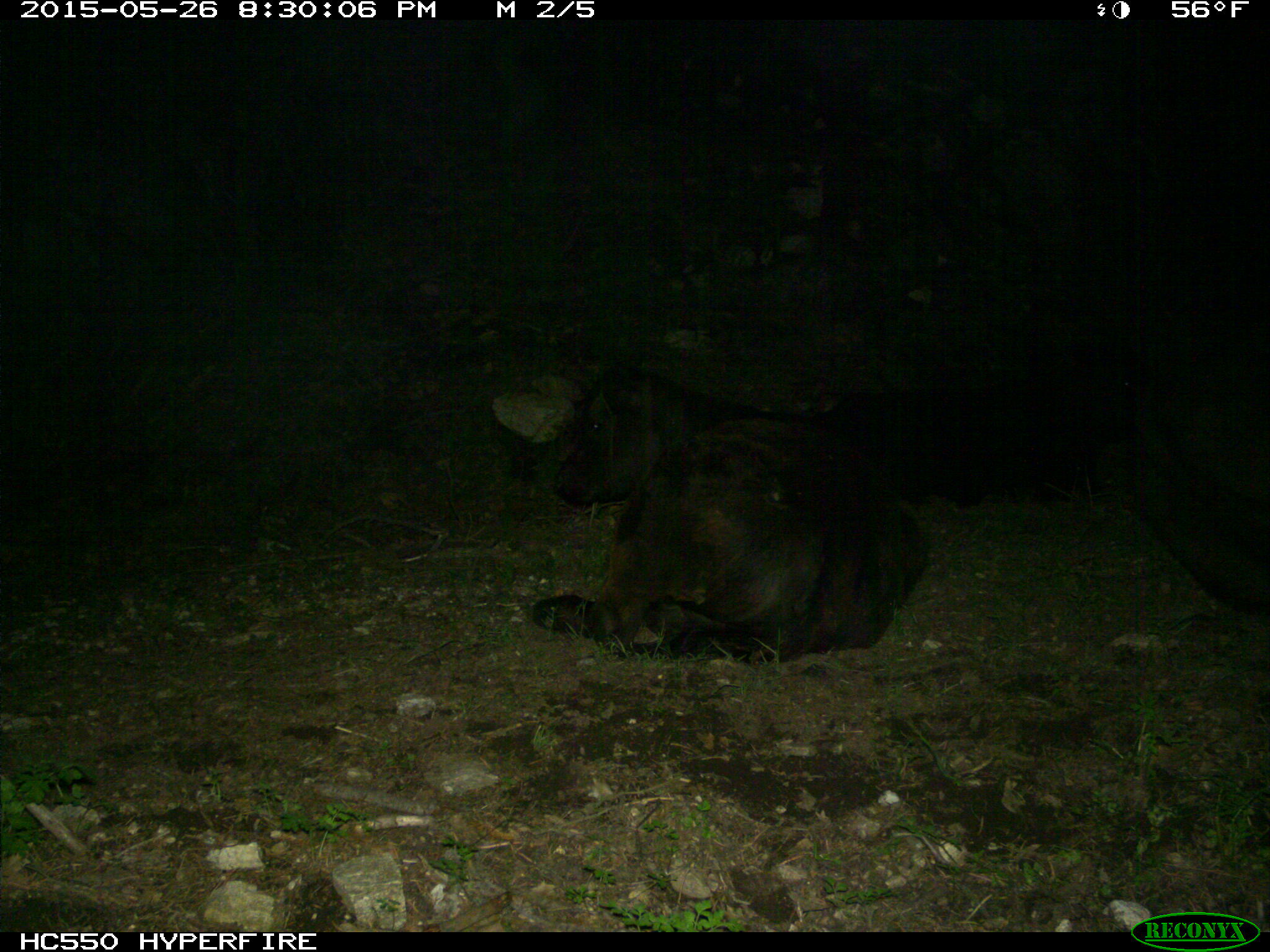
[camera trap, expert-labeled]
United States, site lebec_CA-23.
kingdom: Animalia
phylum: Chordata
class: Mammalia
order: Artiodactyla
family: Bovidae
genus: Bos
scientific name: Bos taurus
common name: domestic cow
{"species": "Bos taurus (domestic cow)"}